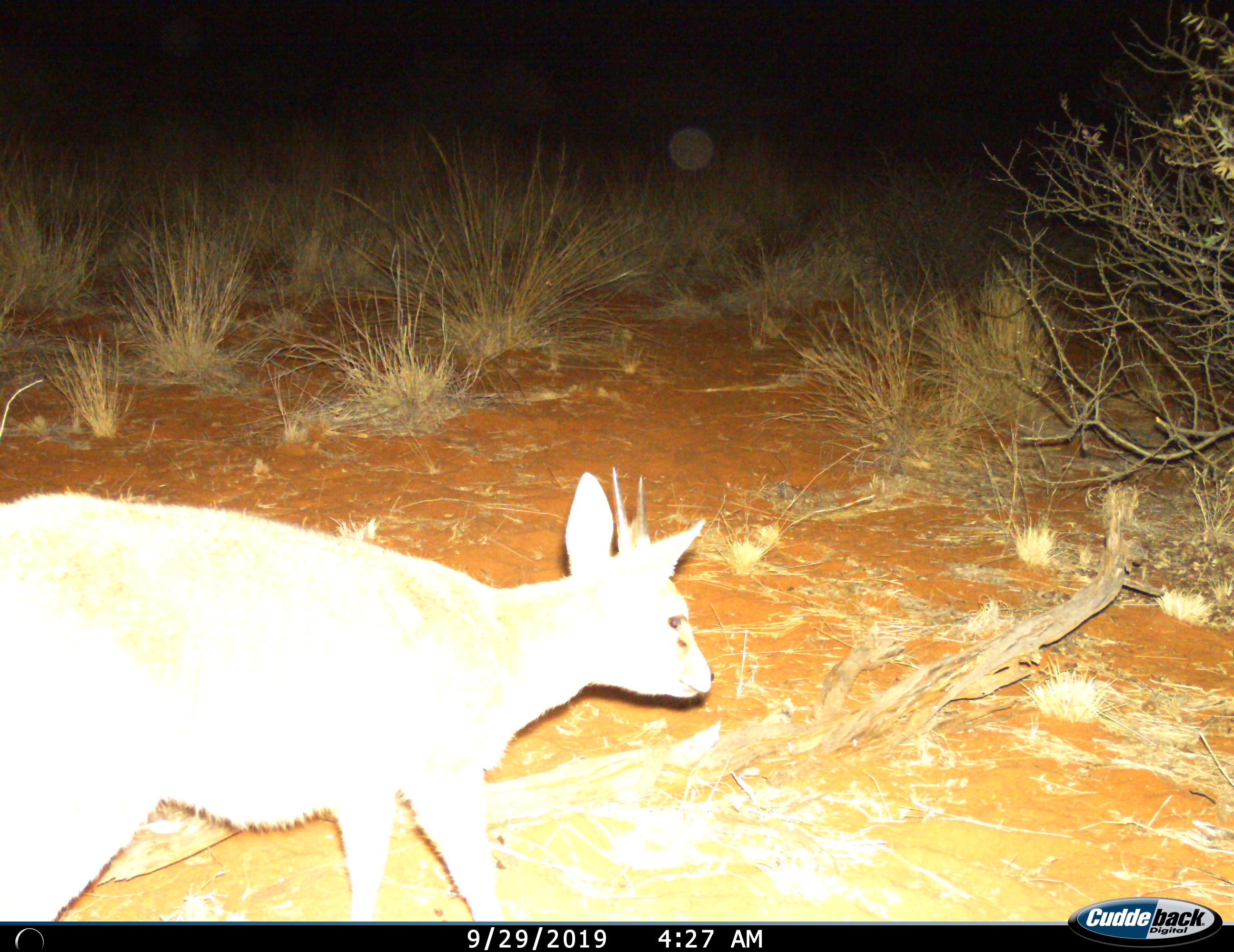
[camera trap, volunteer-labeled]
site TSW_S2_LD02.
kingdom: Animalia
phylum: Chordata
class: Mammalia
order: Artiodactyla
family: Bovidae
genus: Sylvicapra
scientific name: Sylvicapra grimmia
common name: common duiker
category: duikercommongrey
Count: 1.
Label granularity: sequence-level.